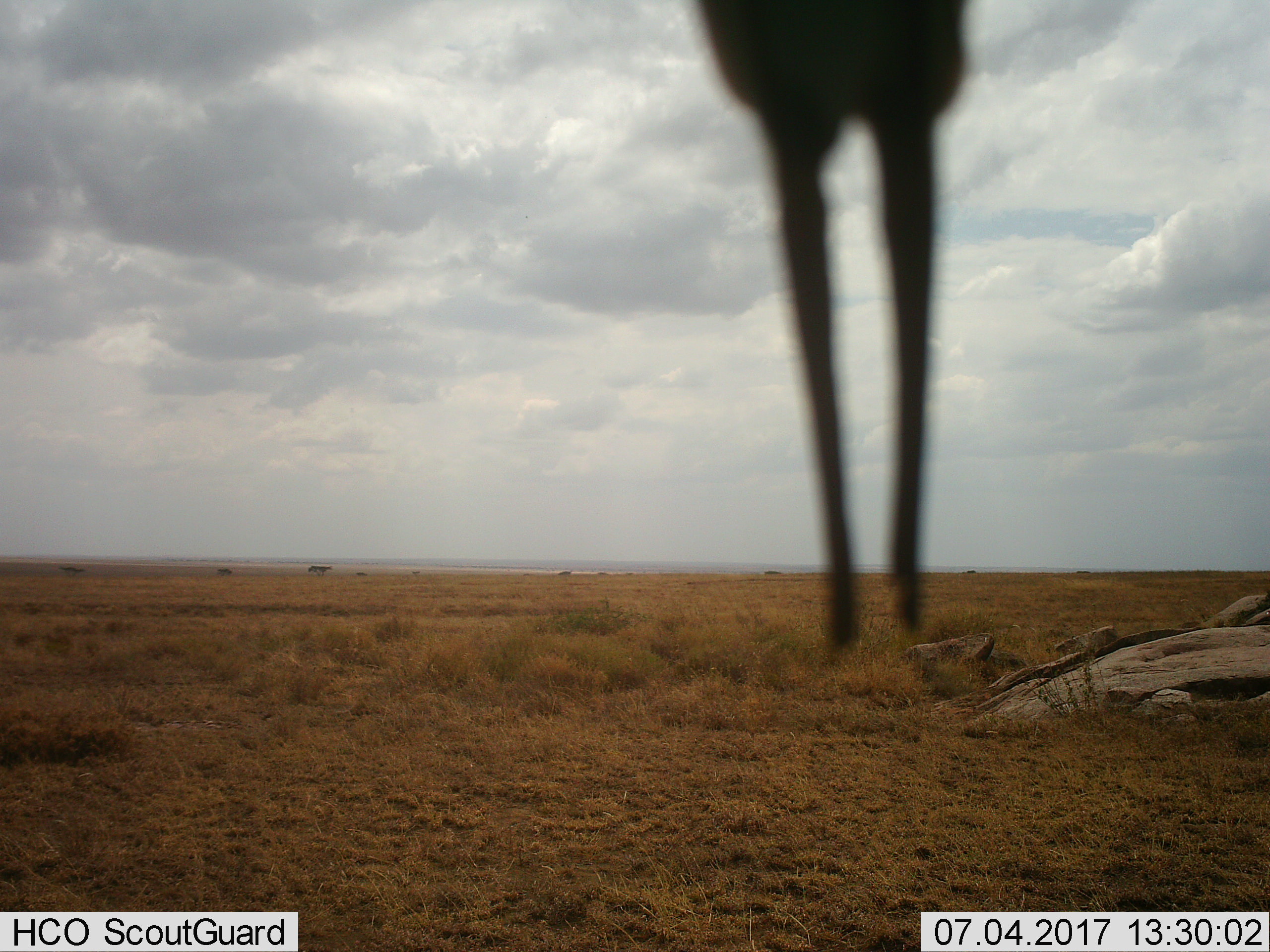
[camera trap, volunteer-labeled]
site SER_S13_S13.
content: unidentified animal